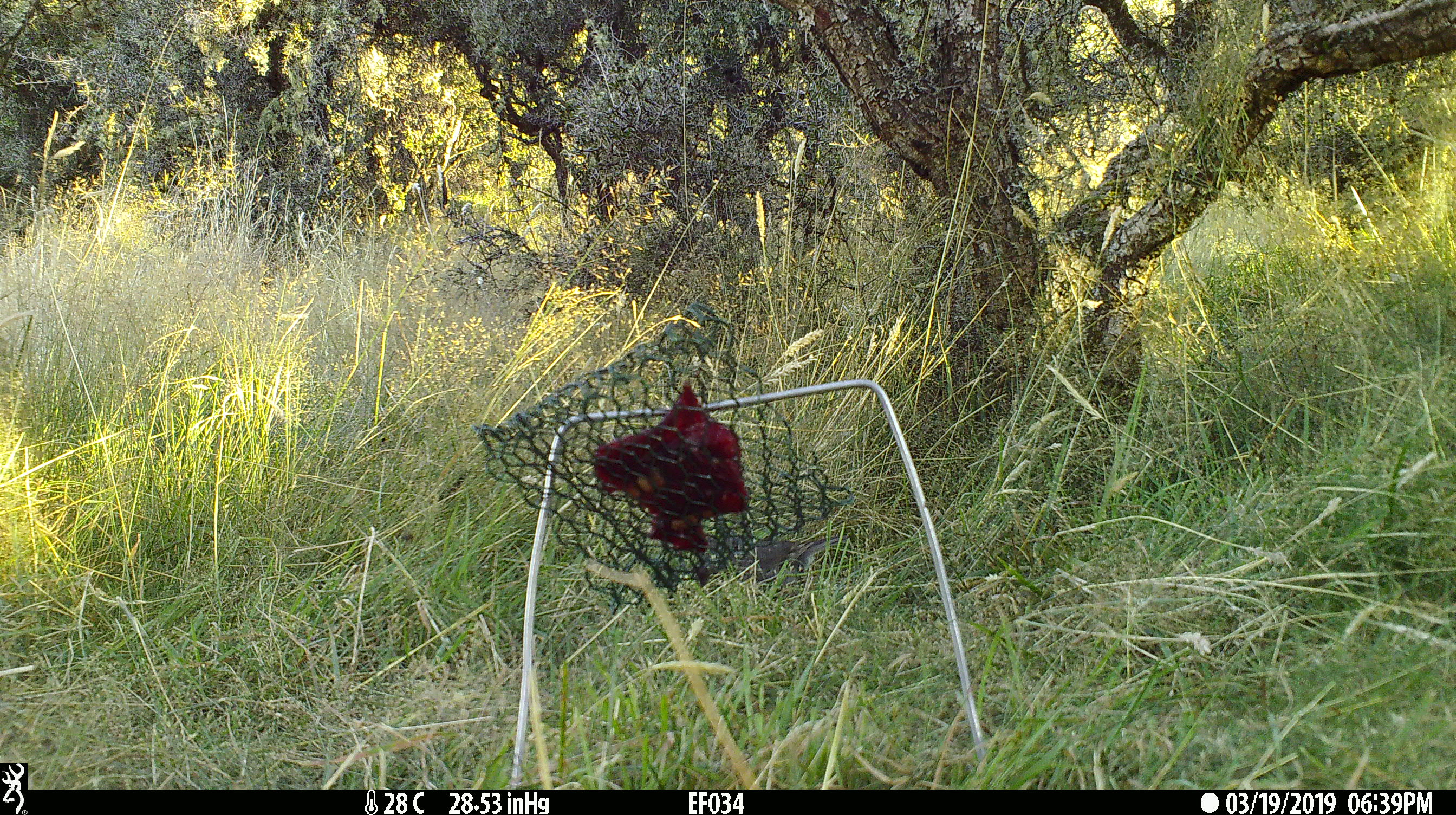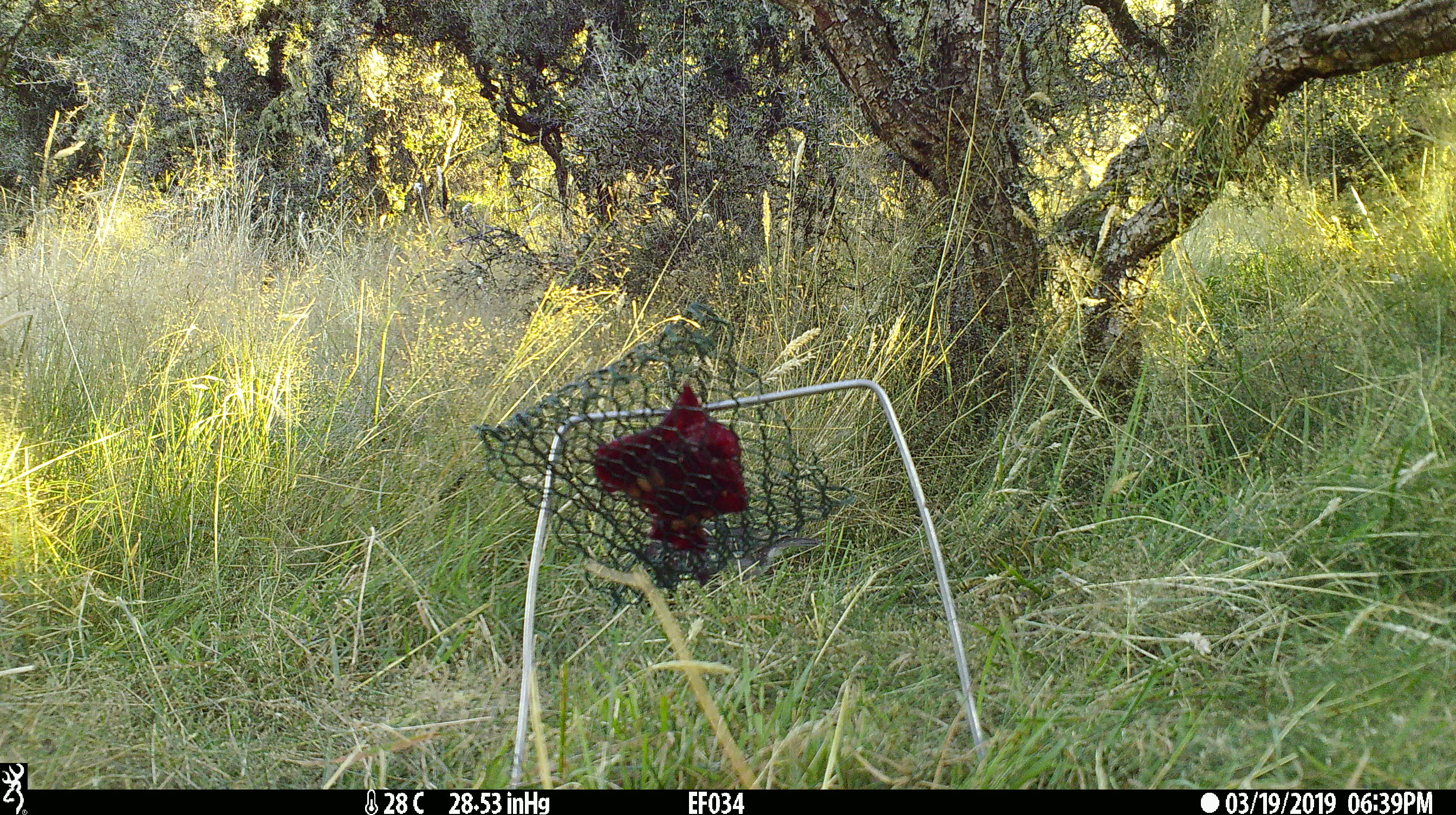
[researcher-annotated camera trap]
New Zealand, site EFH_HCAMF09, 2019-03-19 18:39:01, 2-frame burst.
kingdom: Animalia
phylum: Chordata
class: Aves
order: Passeriformes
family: Petroicidae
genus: Petroica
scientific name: Petroica australis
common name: new zealand robin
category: robin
Robin (new zealand robin) (Petroica australis).